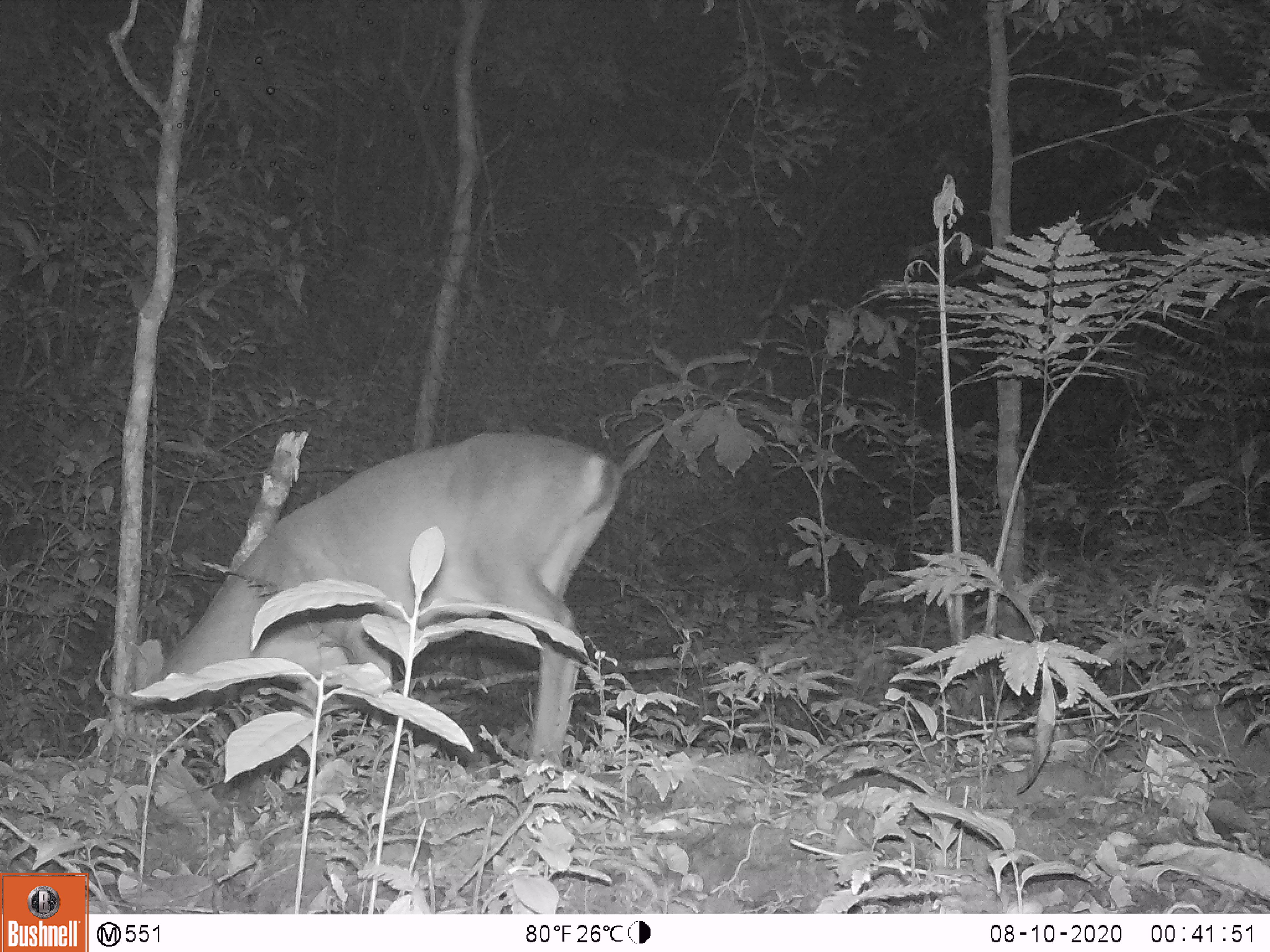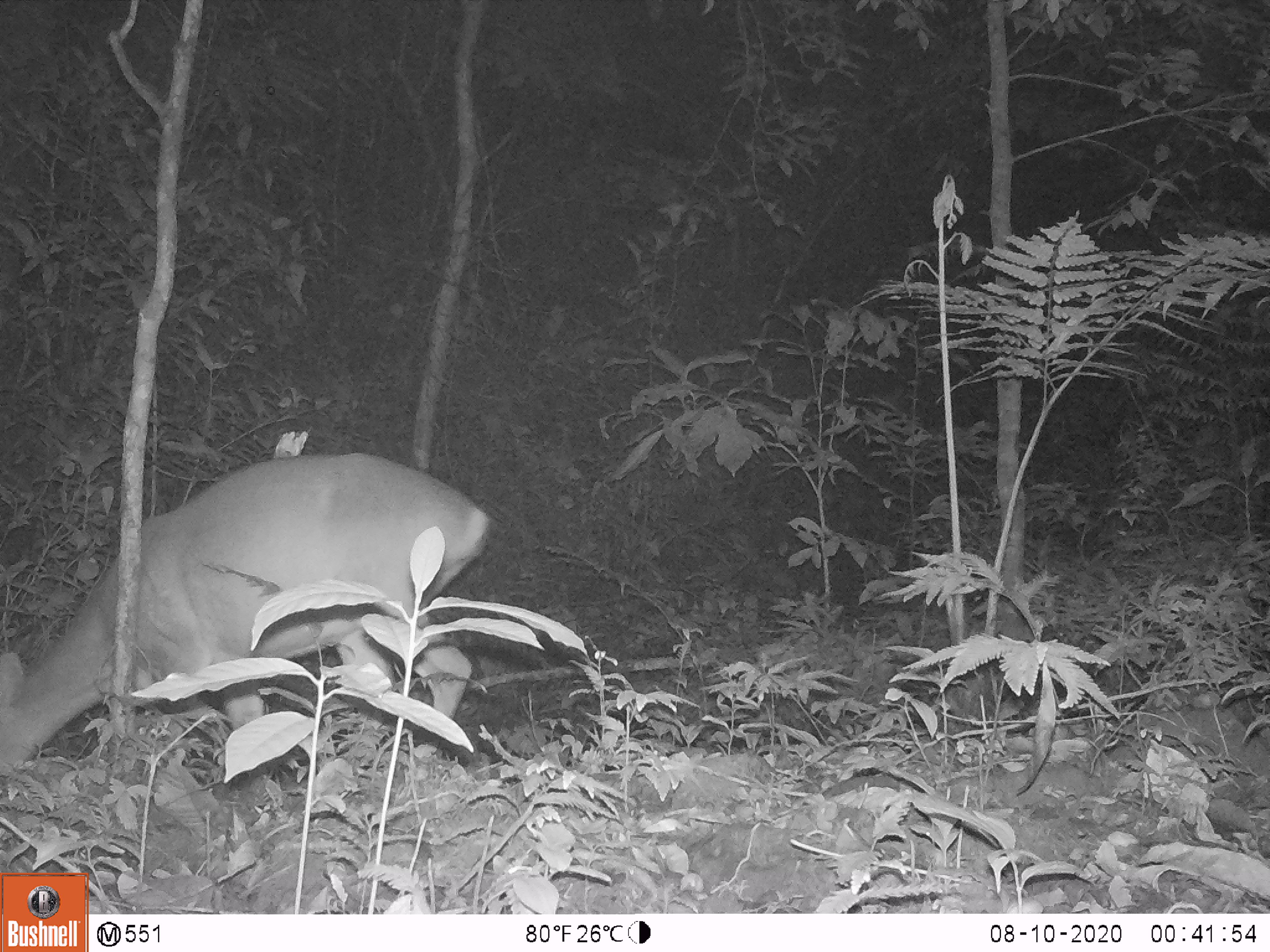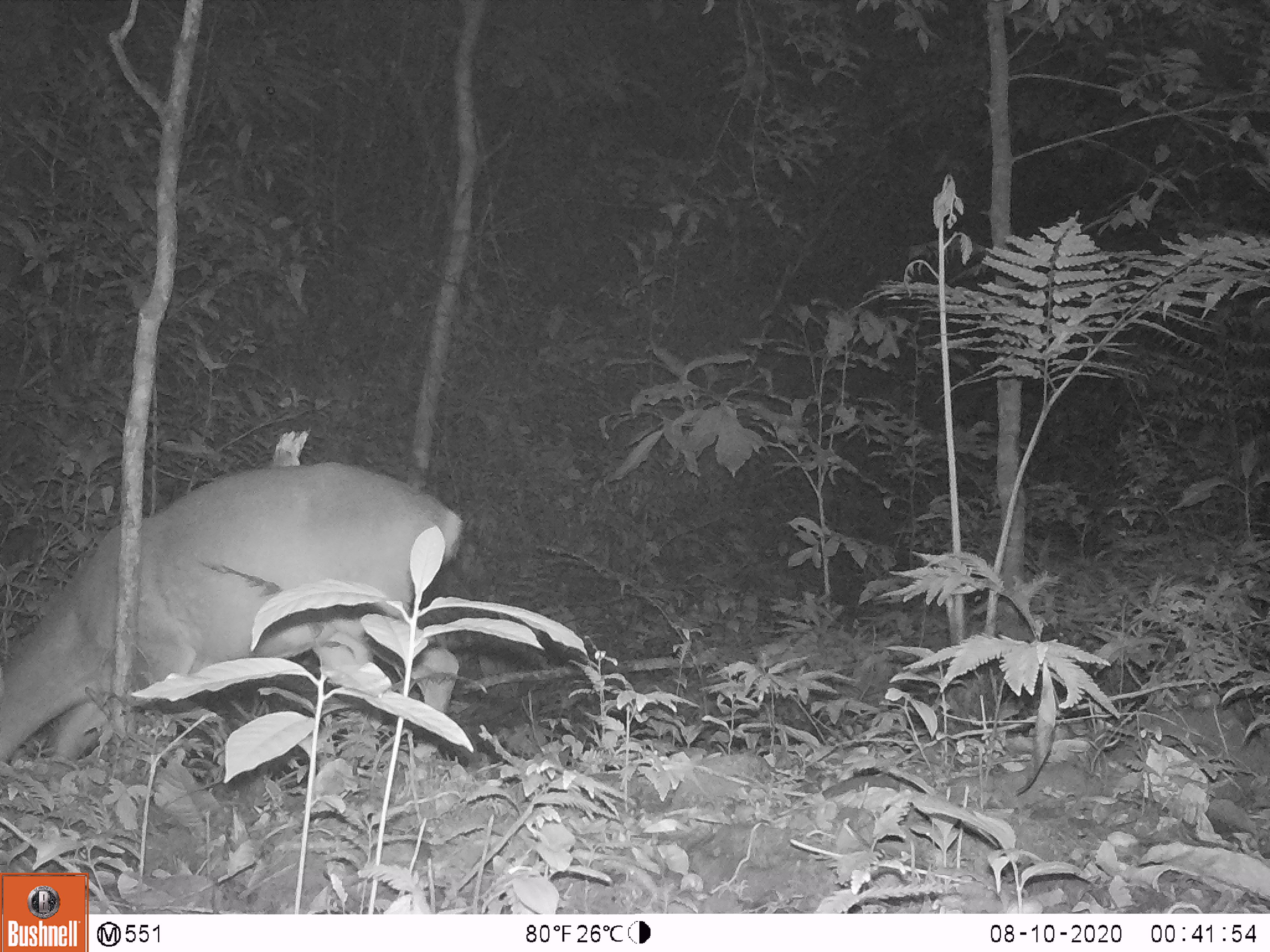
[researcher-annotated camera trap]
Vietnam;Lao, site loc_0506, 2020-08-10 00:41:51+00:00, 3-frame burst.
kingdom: Animalia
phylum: Chordata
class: Mammalia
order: Artiodactyla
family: Cervidae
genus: Muntiacus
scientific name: Muntiacus vuquangensis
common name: large-antlered muntjac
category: large antlered muntjac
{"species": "large antlered muntjac (large-antlered muntjac) (Muntiacus vuquangensis)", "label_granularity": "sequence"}